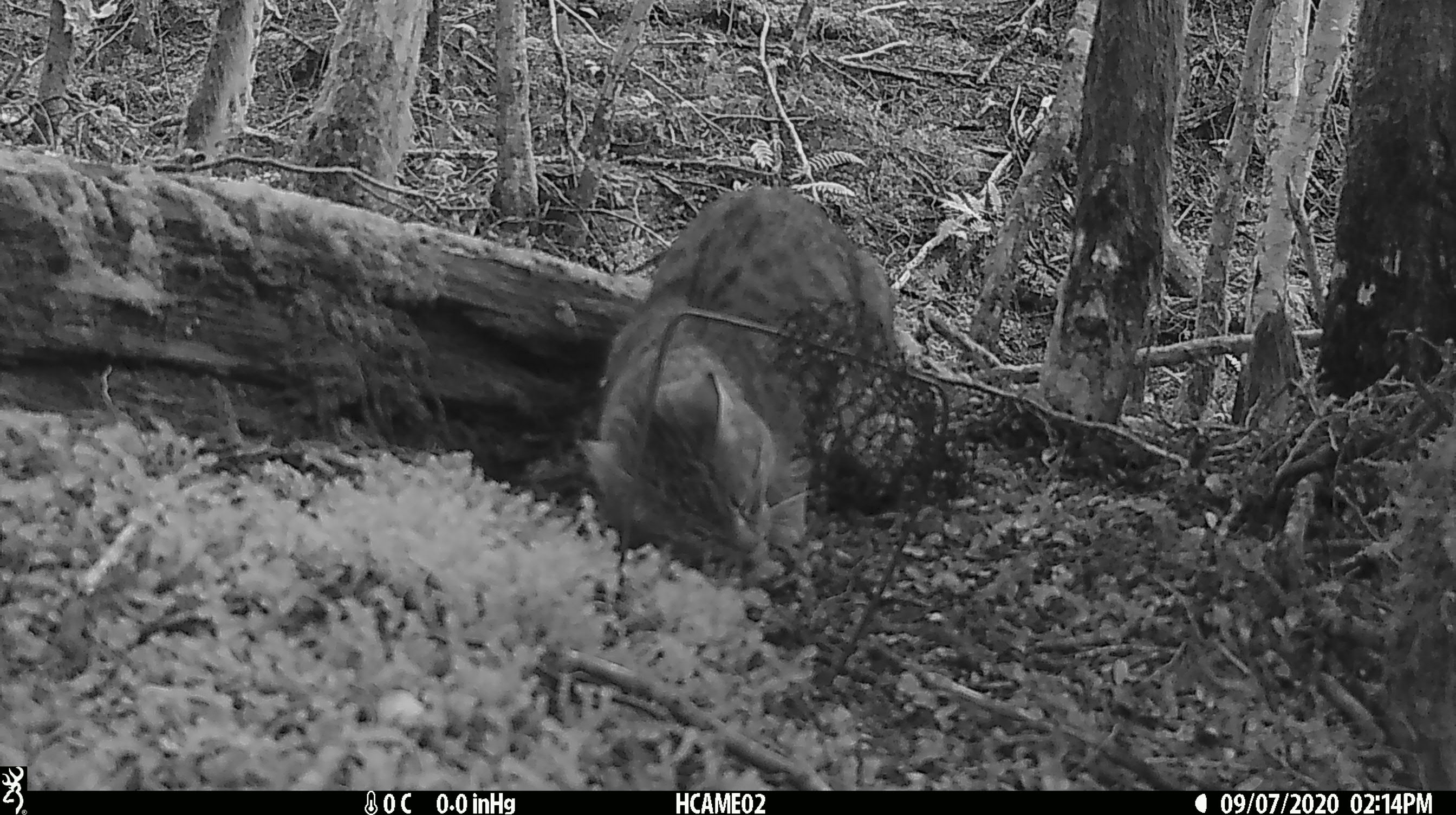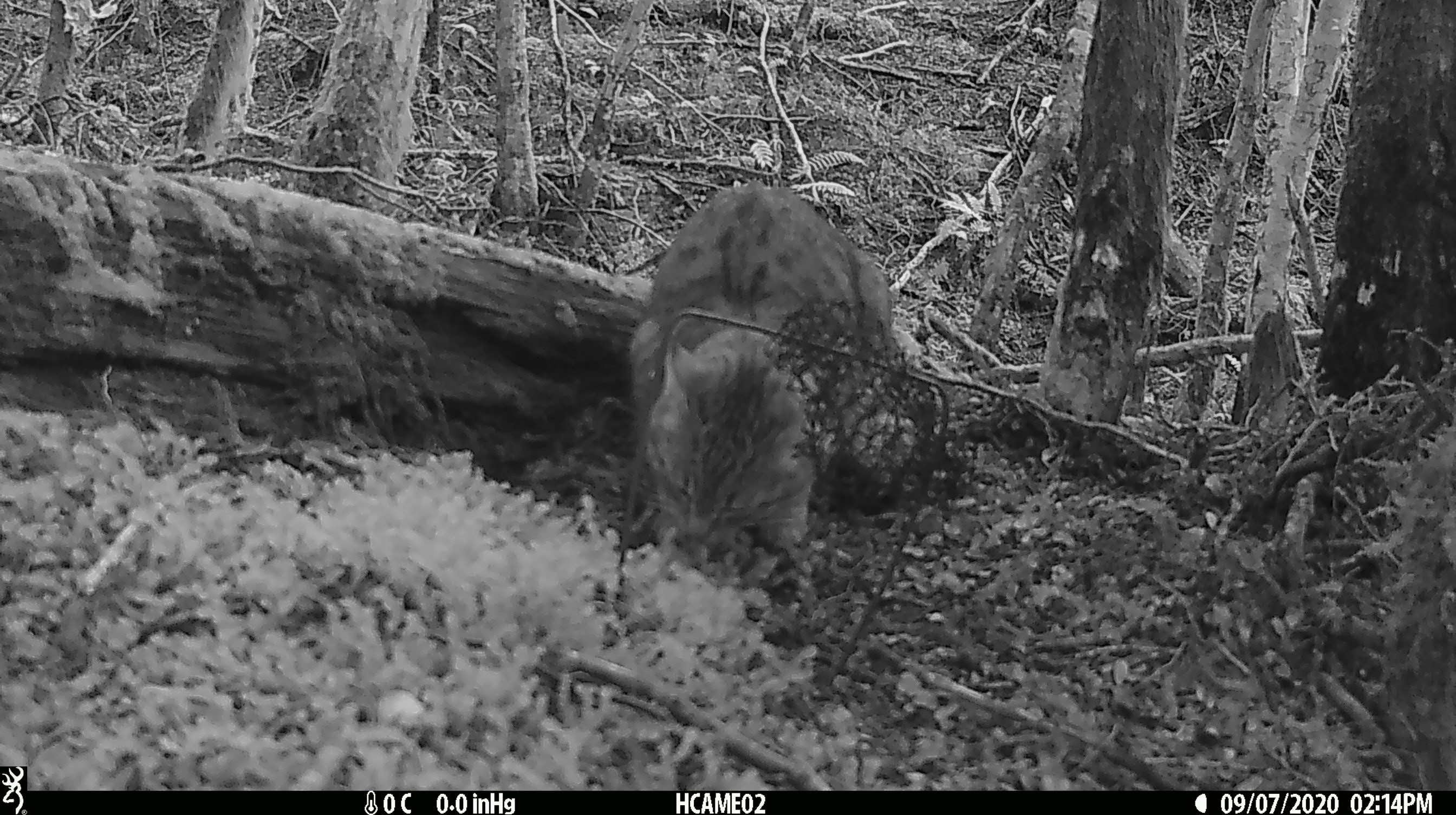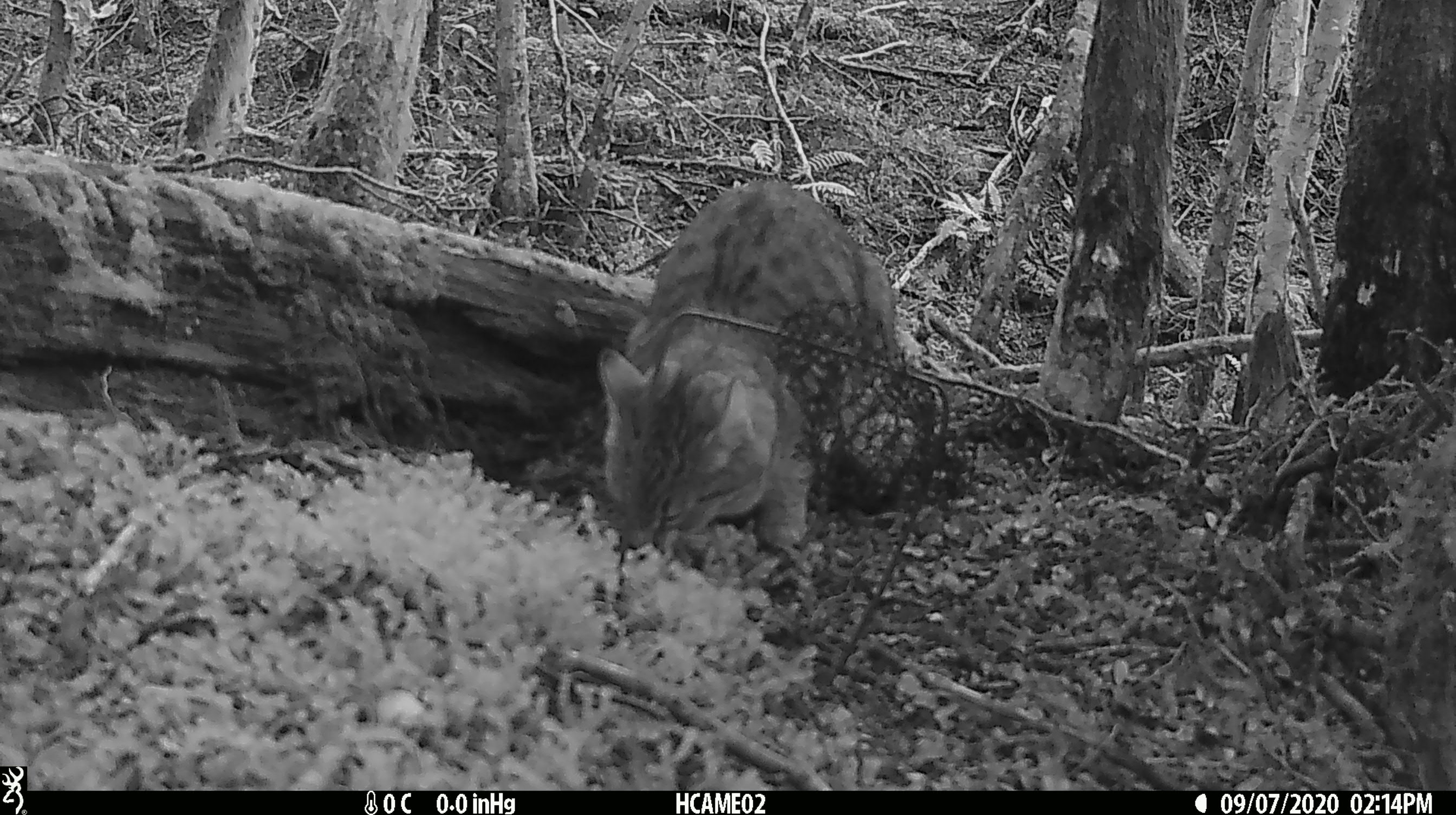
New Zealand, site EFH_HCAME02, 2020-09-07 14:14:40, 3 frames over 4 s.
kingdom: Animalia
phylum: Chordata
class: Mammalia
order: Carnivora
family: Felidae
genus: Felis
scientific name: Felis catus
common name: domestic cat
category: cat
Cat (domestic cat) (Felis catus).